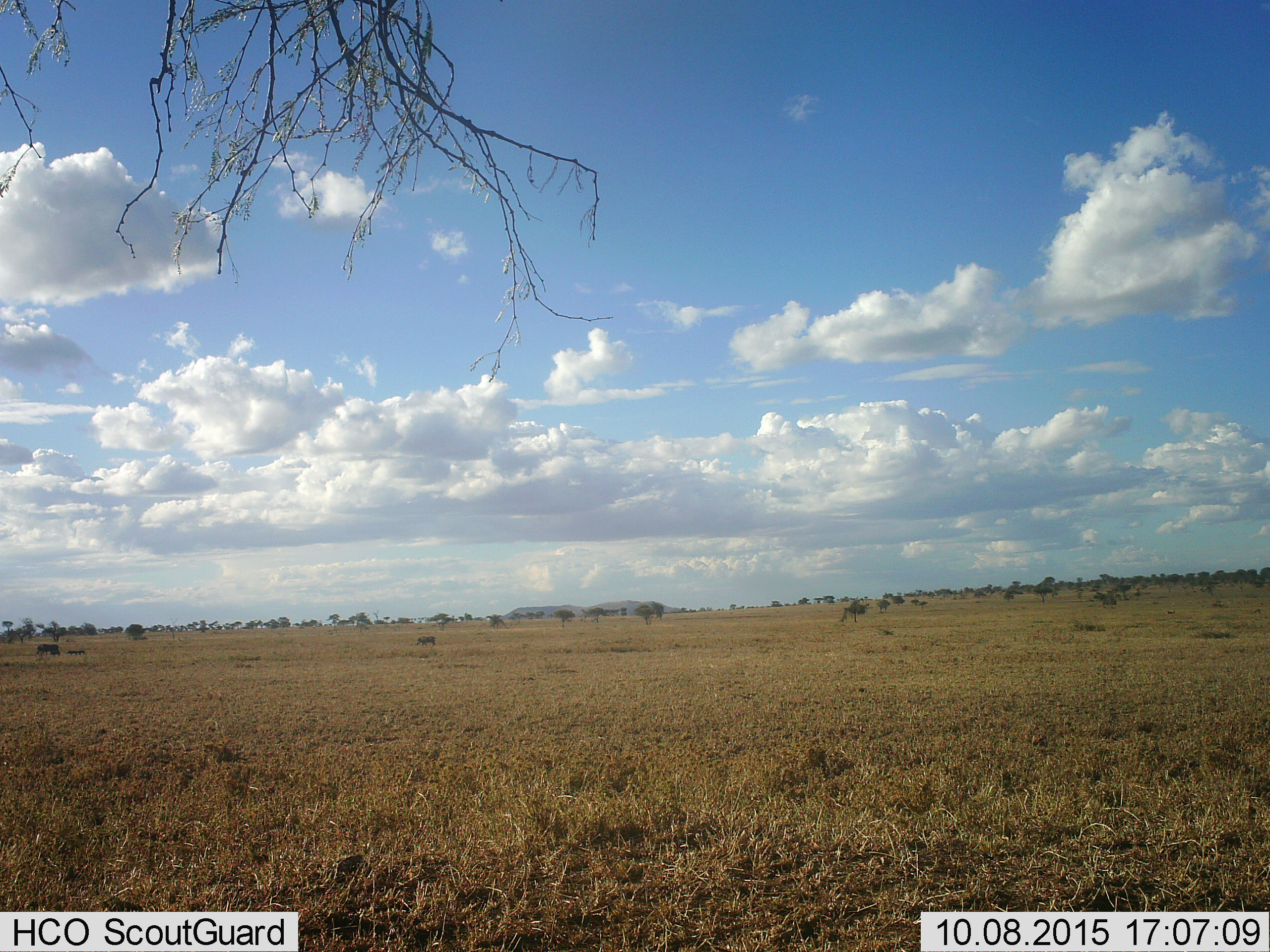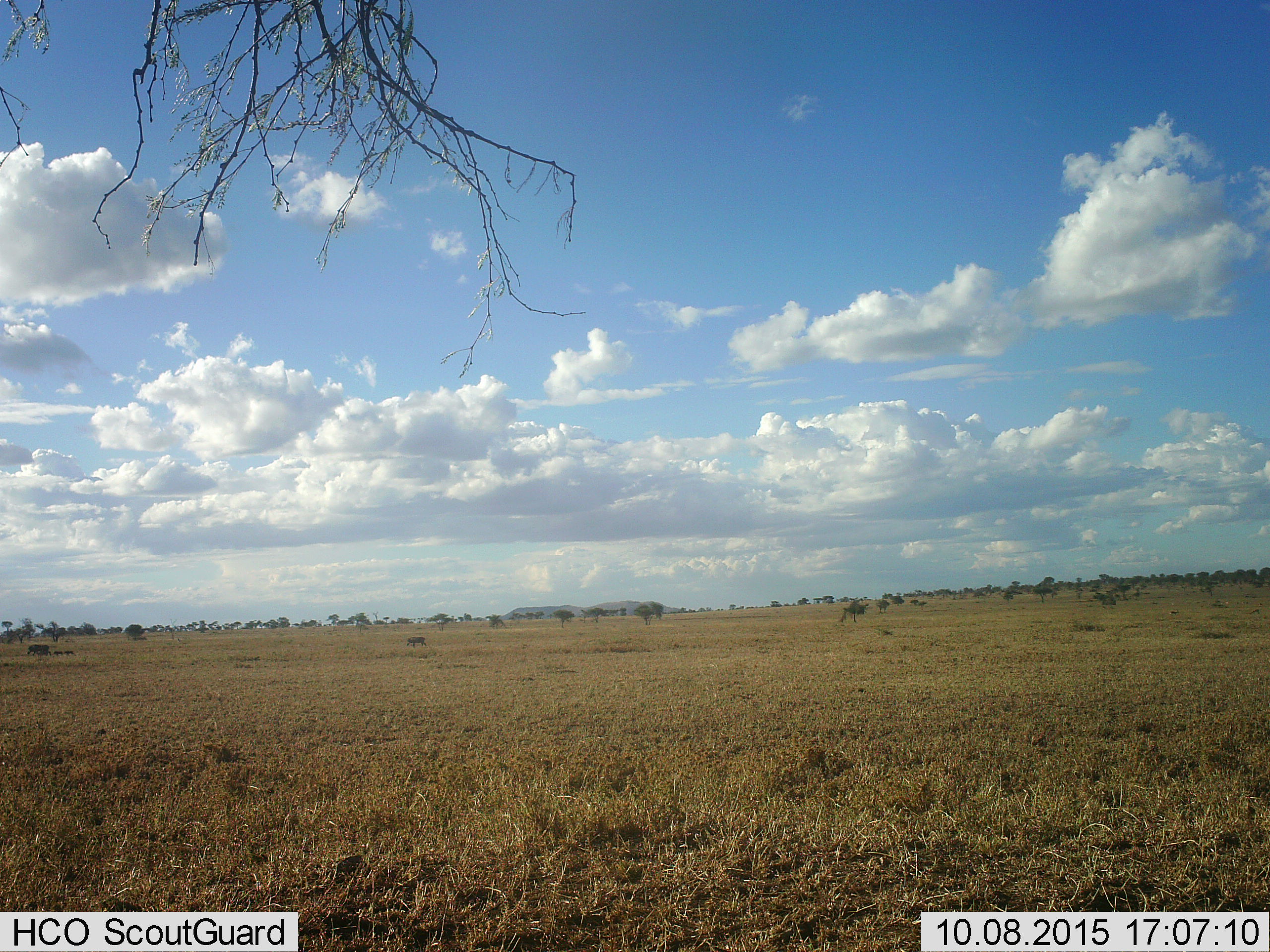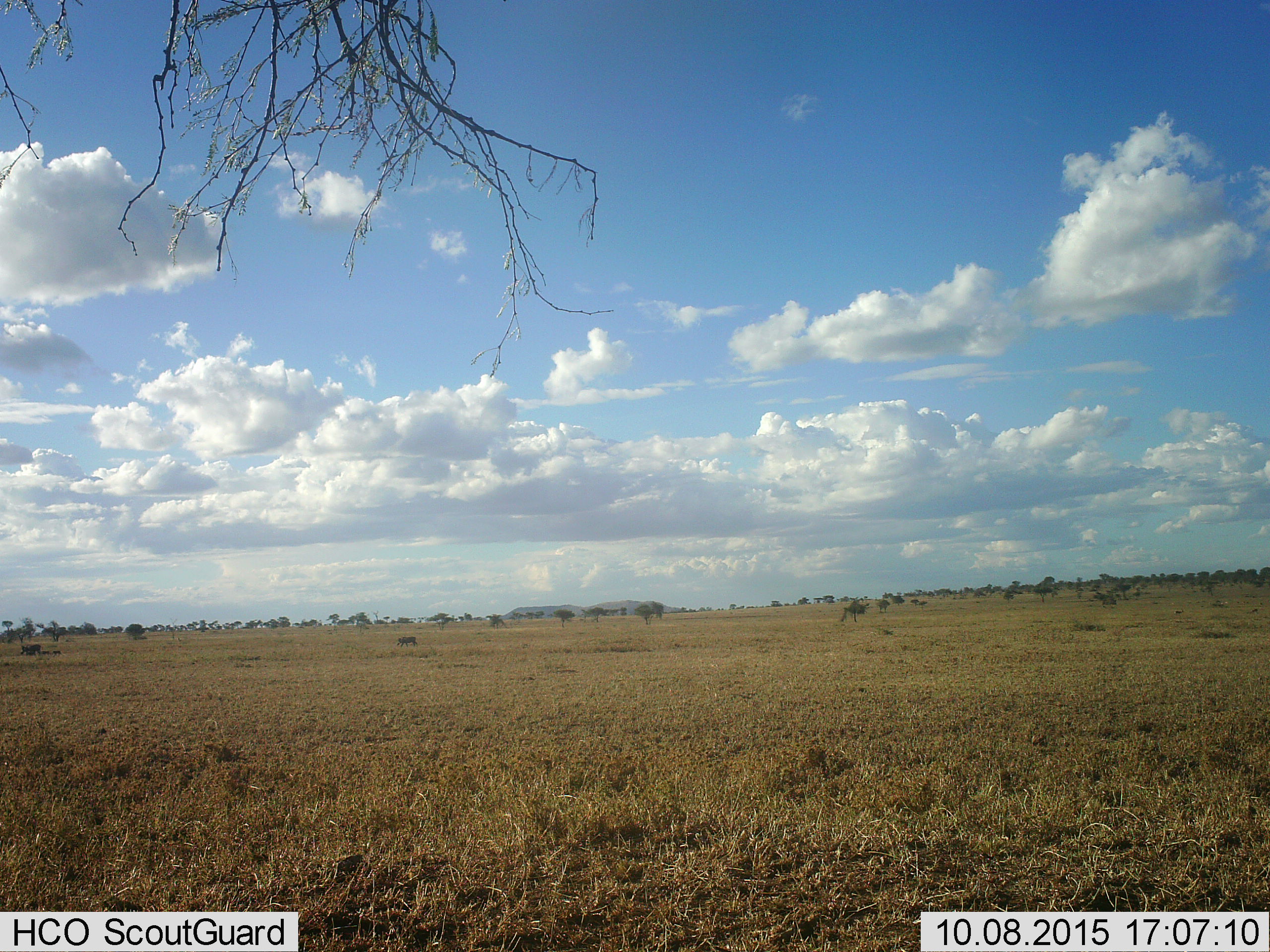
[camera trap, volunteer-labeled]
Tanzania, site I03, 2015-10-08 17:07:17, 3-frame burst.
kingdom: Animalia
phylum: Chordata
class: Mammalia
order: Artiodactyla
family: Suidae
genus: Phacochoerus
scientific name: Phacochoerus africanus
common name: warthog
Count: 5.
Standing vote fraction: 17%.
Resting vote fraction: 0%.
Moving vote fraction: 100%.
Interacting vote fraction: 0%.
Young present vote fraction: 100%.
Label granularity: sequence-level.